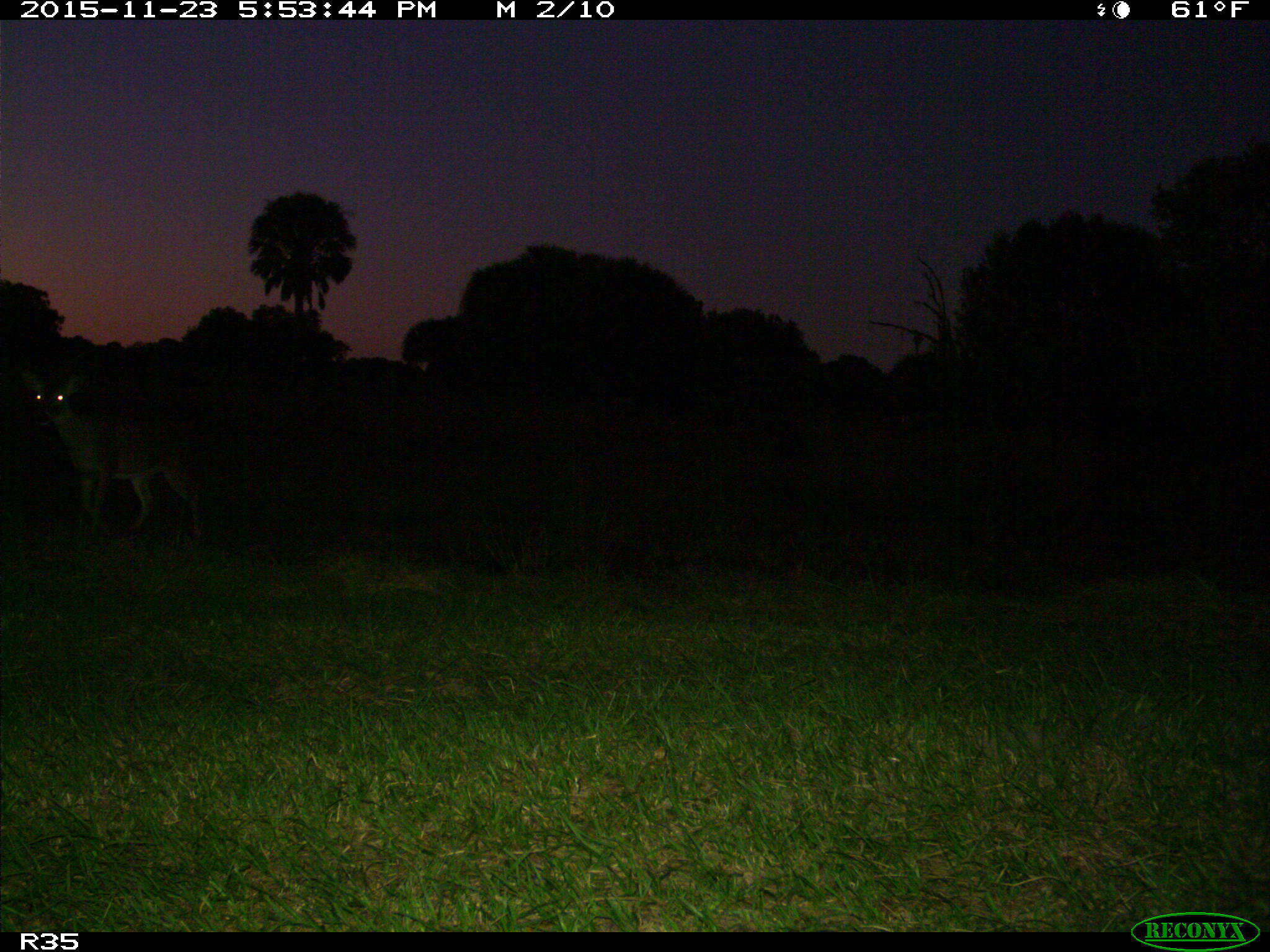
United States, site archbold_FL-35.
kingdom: Animalia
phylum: Chordata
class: Mammalia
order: Artiodactyla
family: Cervidae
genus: Odocoileus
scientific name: Odocoileus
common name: deer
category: unidentified deer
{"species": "unidentified deer (deer) (Odocoileus)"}